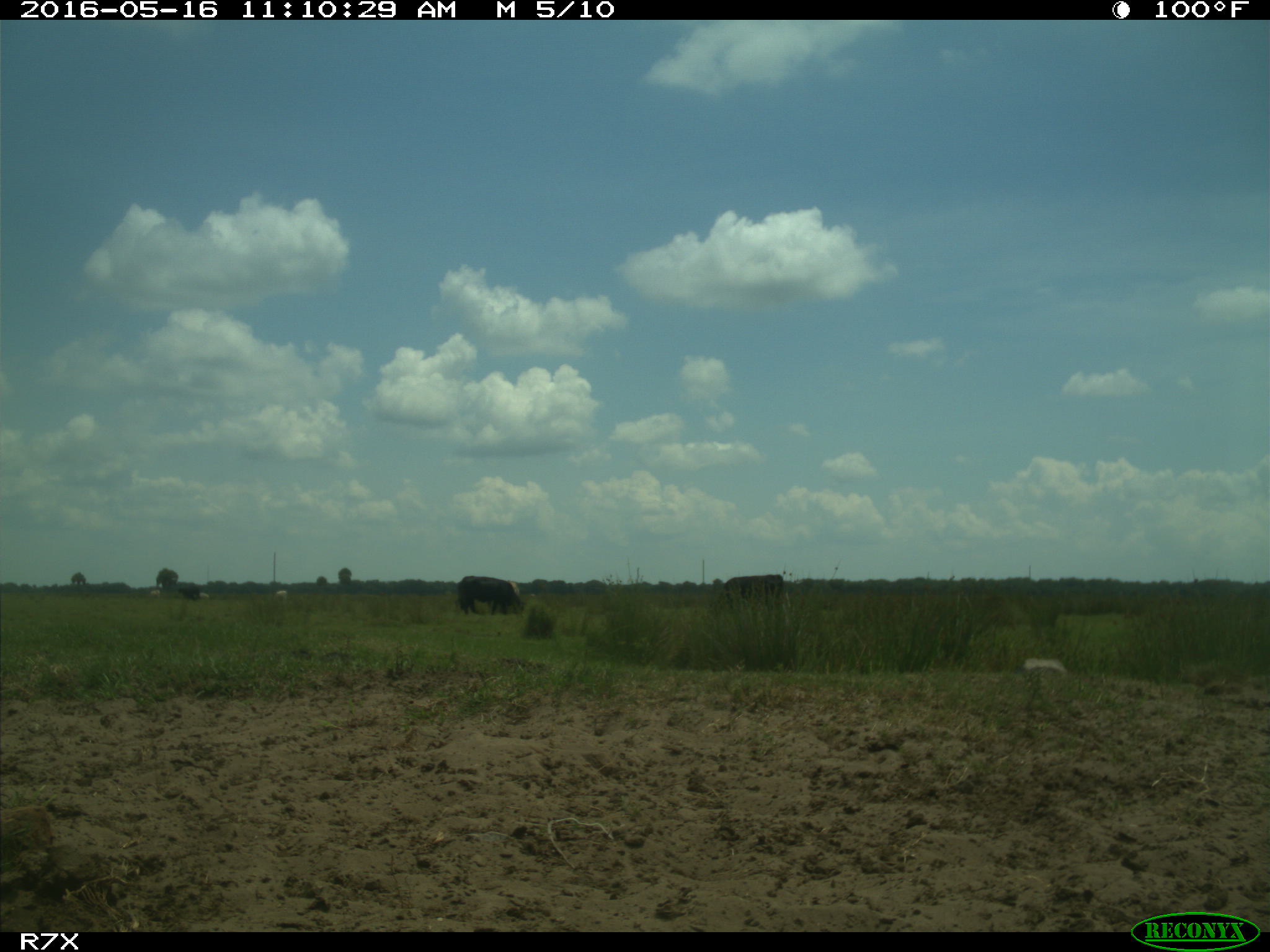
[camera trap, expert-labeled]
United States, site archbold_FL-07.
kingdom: Animalia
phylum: Chordata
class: Mammalia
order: Artiodactyla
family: Bovidae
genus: Bos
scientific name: Bos taurus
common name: domestic cow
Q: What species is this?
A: Bos taurus (domestic cow).